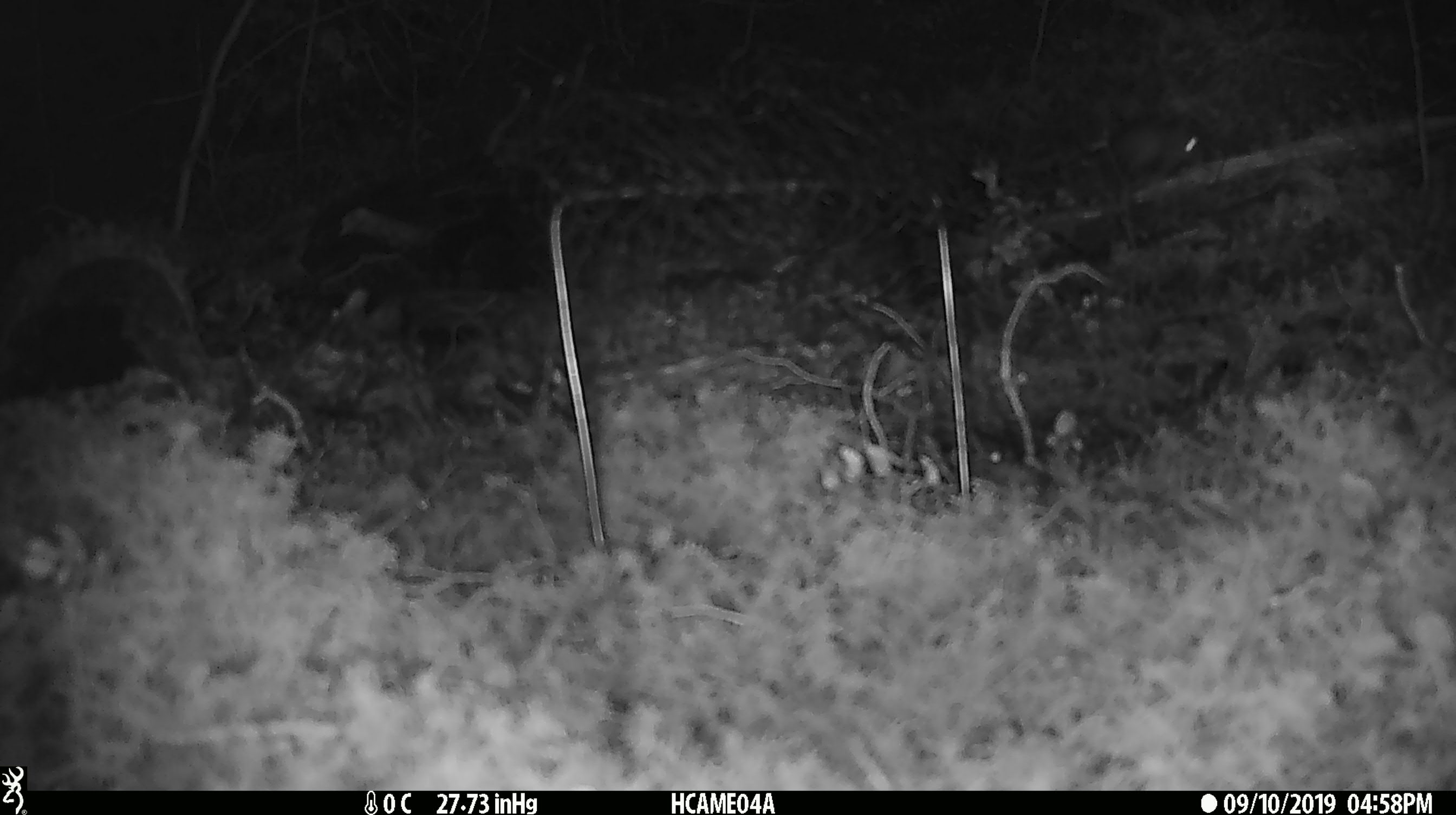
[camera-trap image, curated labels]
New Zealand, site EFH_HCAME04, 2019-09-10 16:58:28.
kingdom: Animalia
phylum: Chordata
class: Mammalia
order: Rodentia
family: Muridae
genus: Mus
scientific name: Mus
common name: mouse